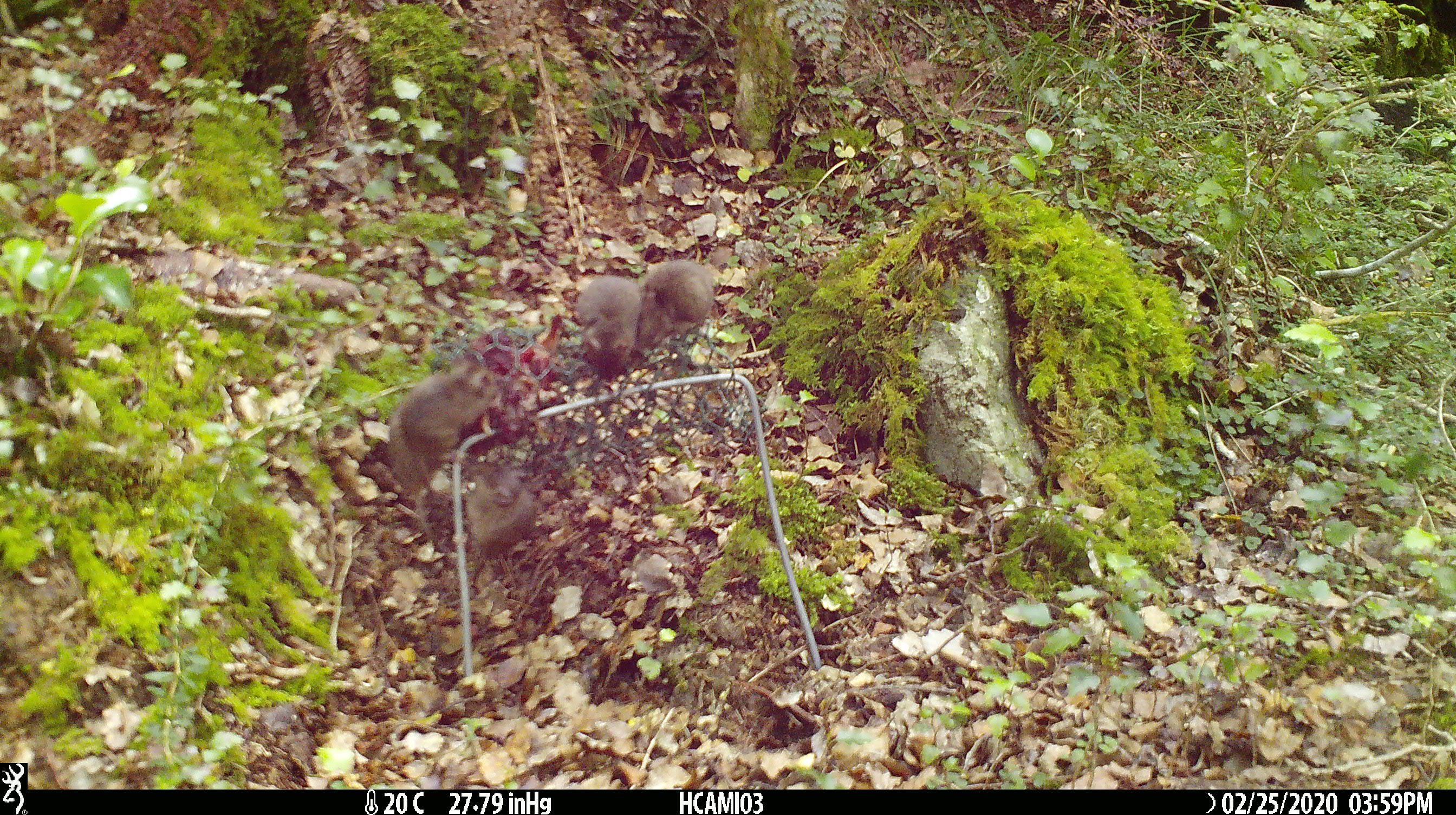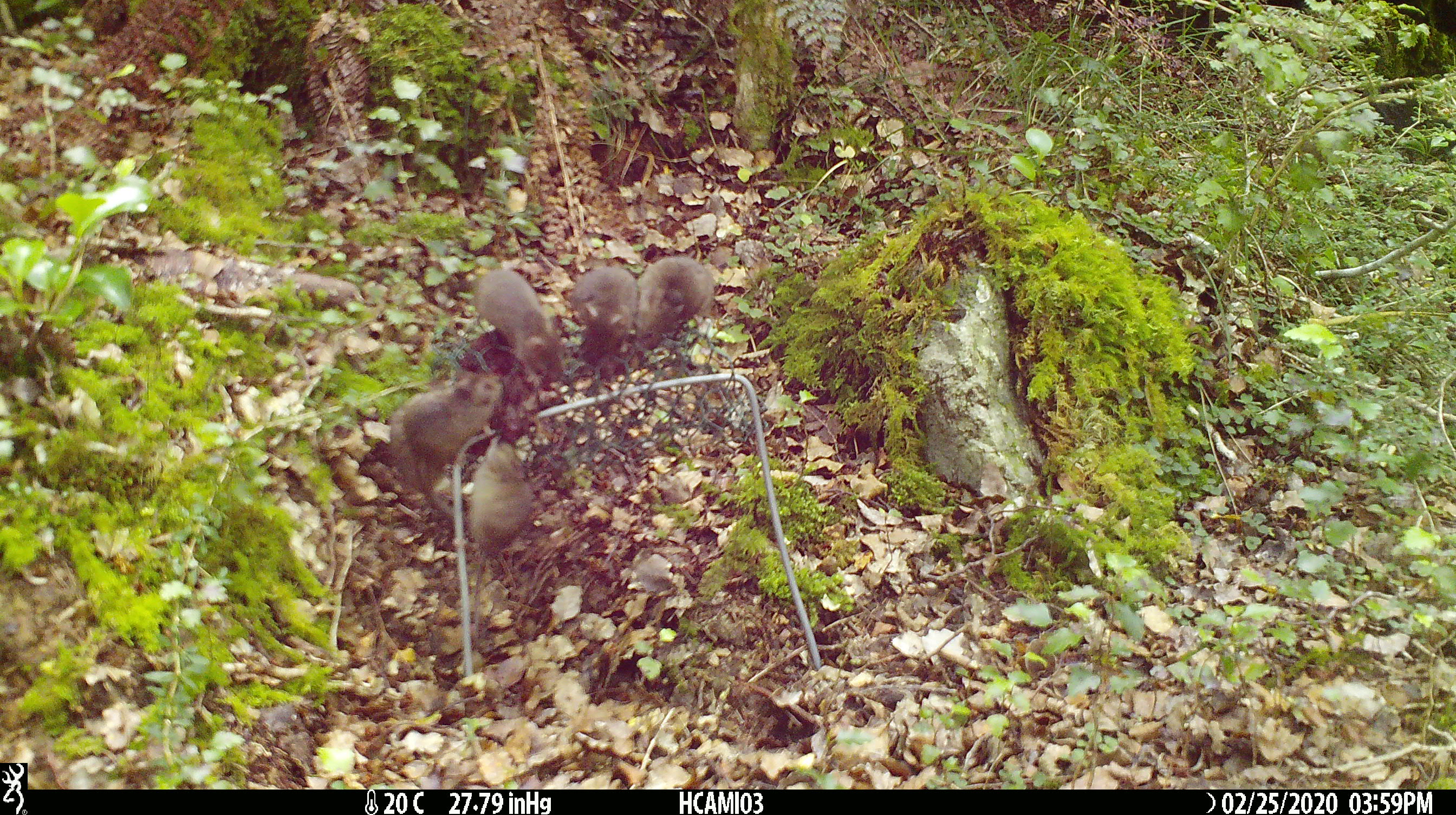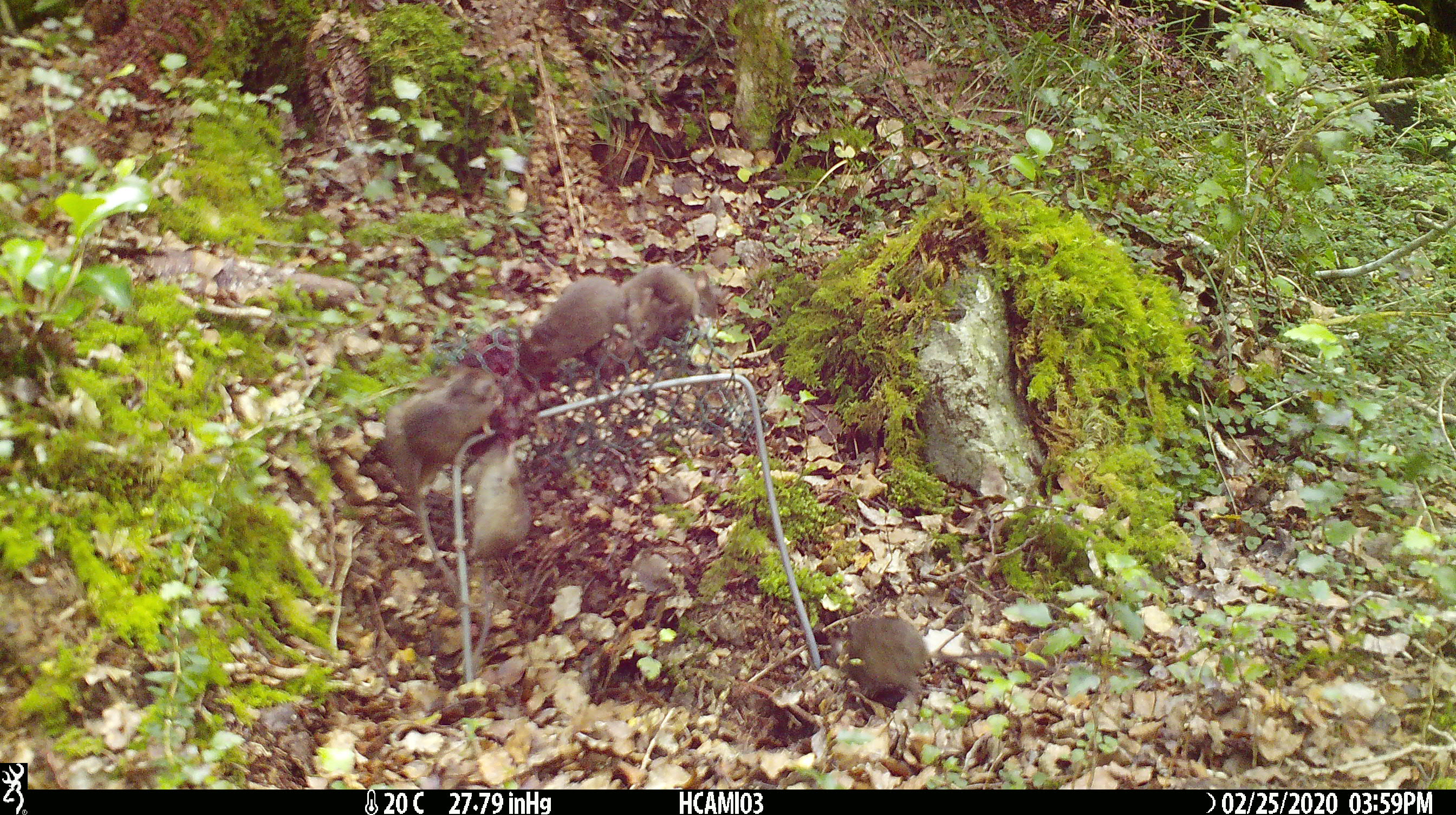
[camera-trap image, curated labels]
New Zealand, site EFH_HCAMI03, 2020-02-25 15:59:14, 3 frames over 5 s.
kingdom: Animalia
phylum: Chordata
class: Mammalia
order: Rodentia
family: Muridae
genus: Mus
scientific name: Mus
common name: mouse